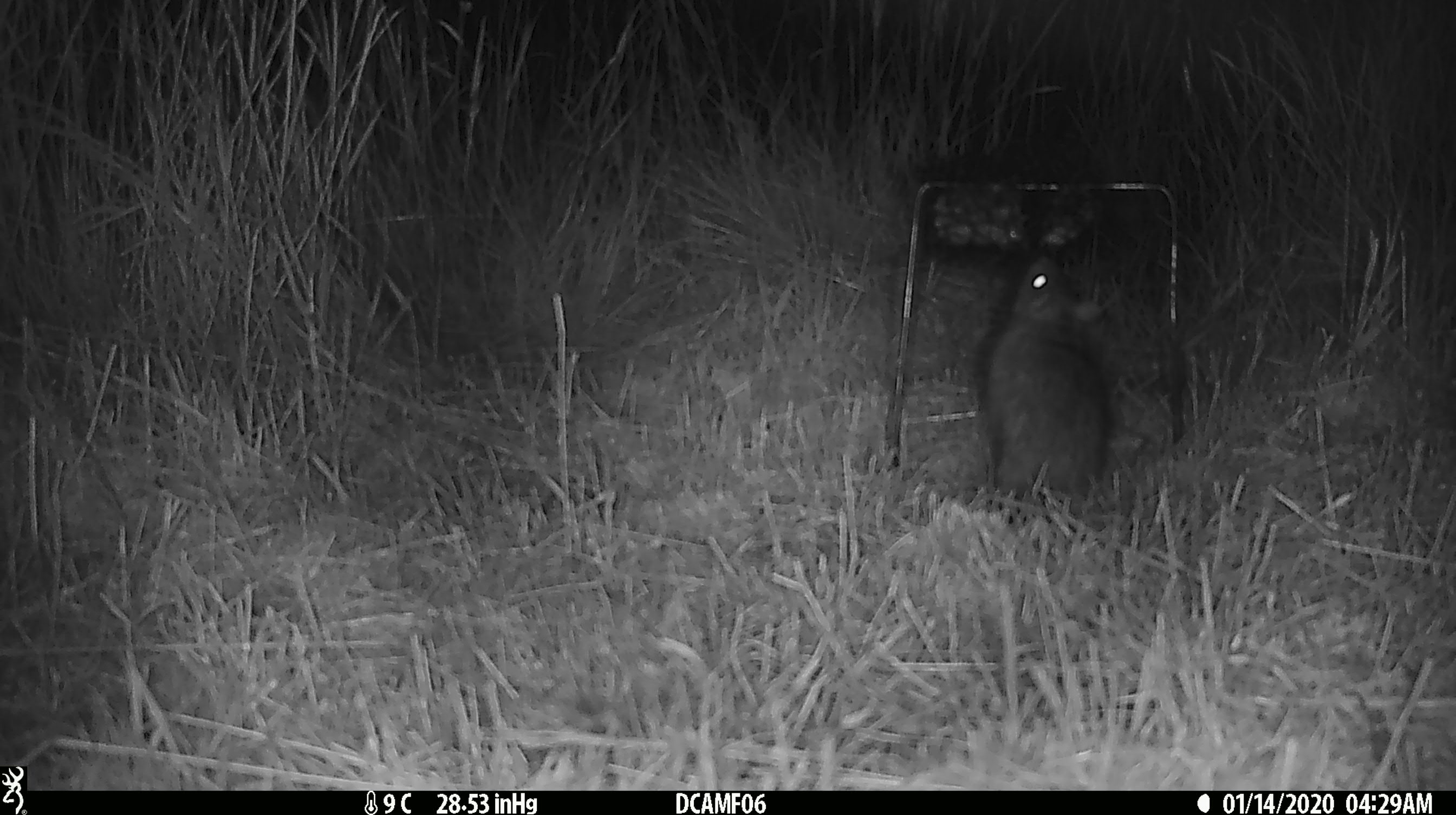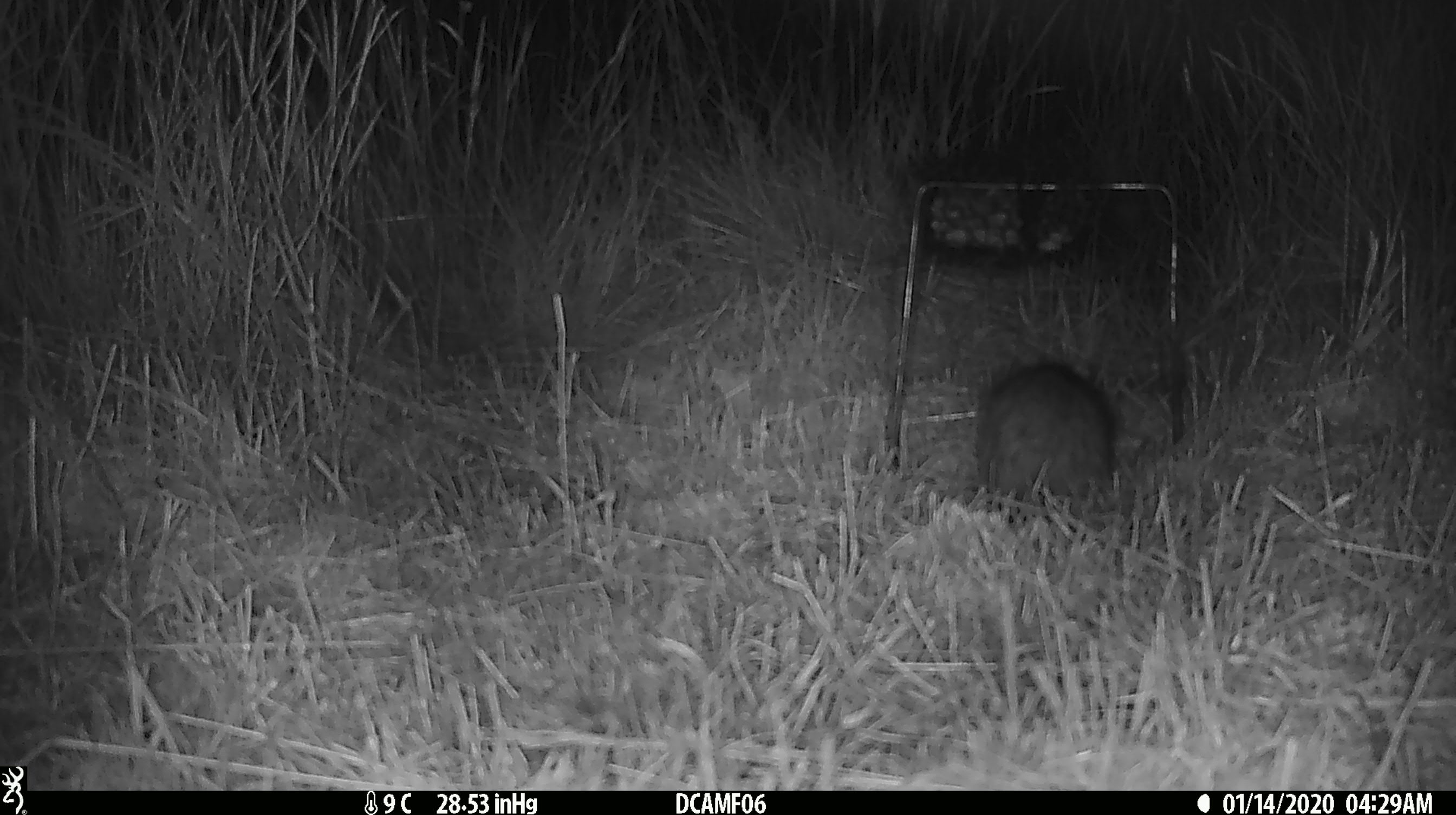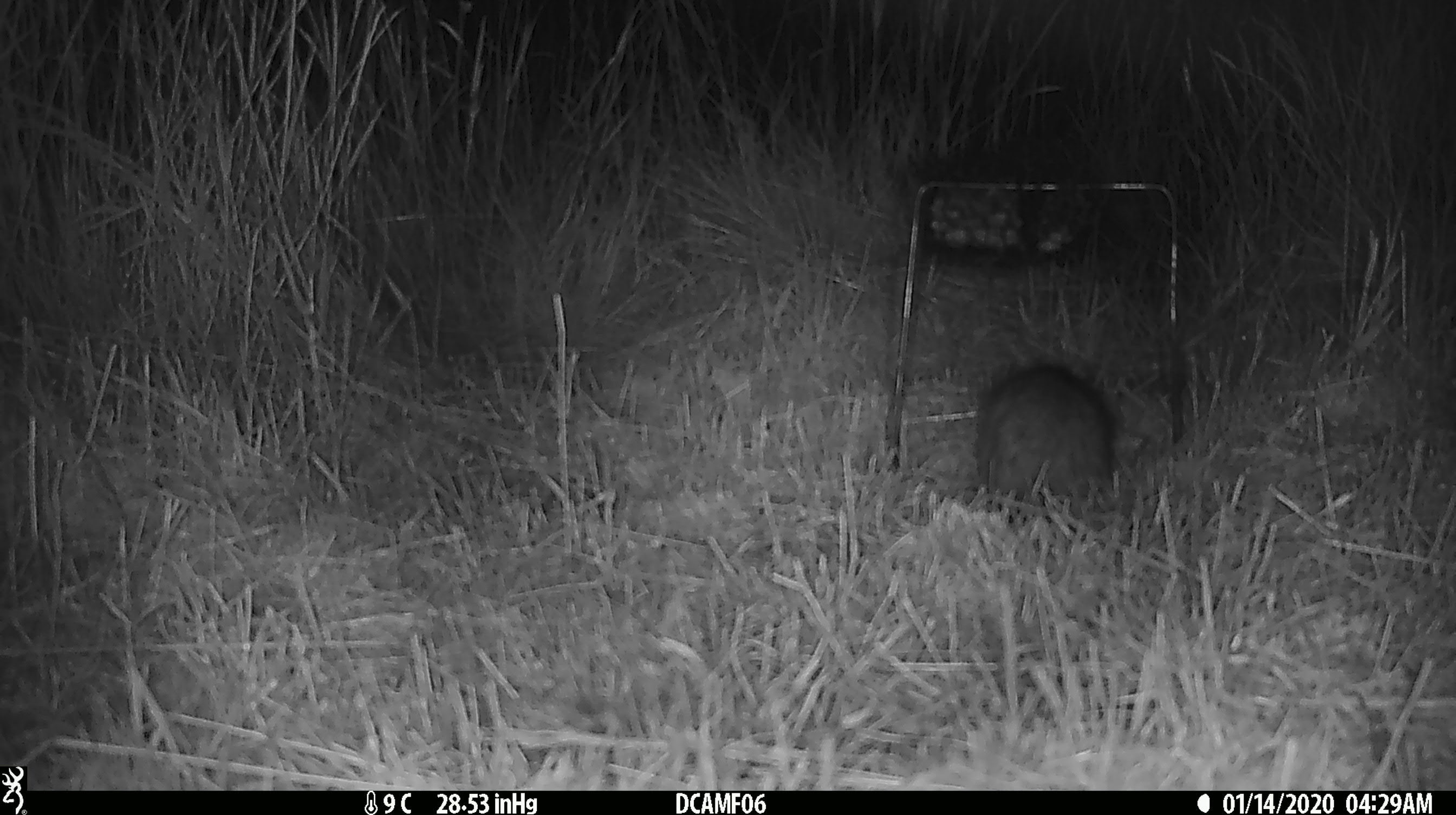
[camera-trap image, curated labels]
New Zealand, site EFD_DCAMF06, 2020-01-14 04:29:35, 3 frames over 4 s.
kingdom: Animalia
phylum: Chordata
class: Mammalia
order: Rodentia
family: Muridae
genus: Rattus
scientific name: Rattus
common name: rat